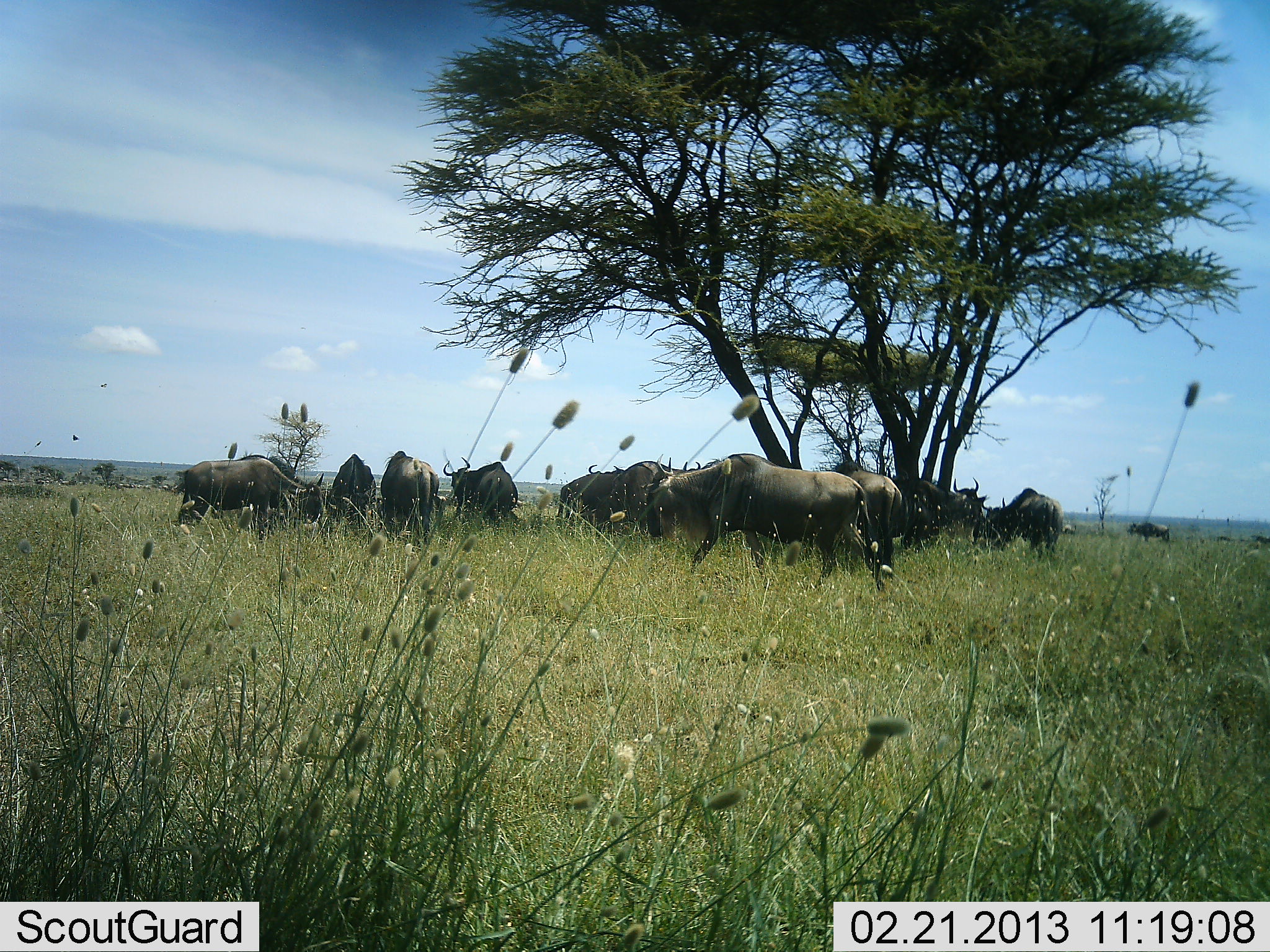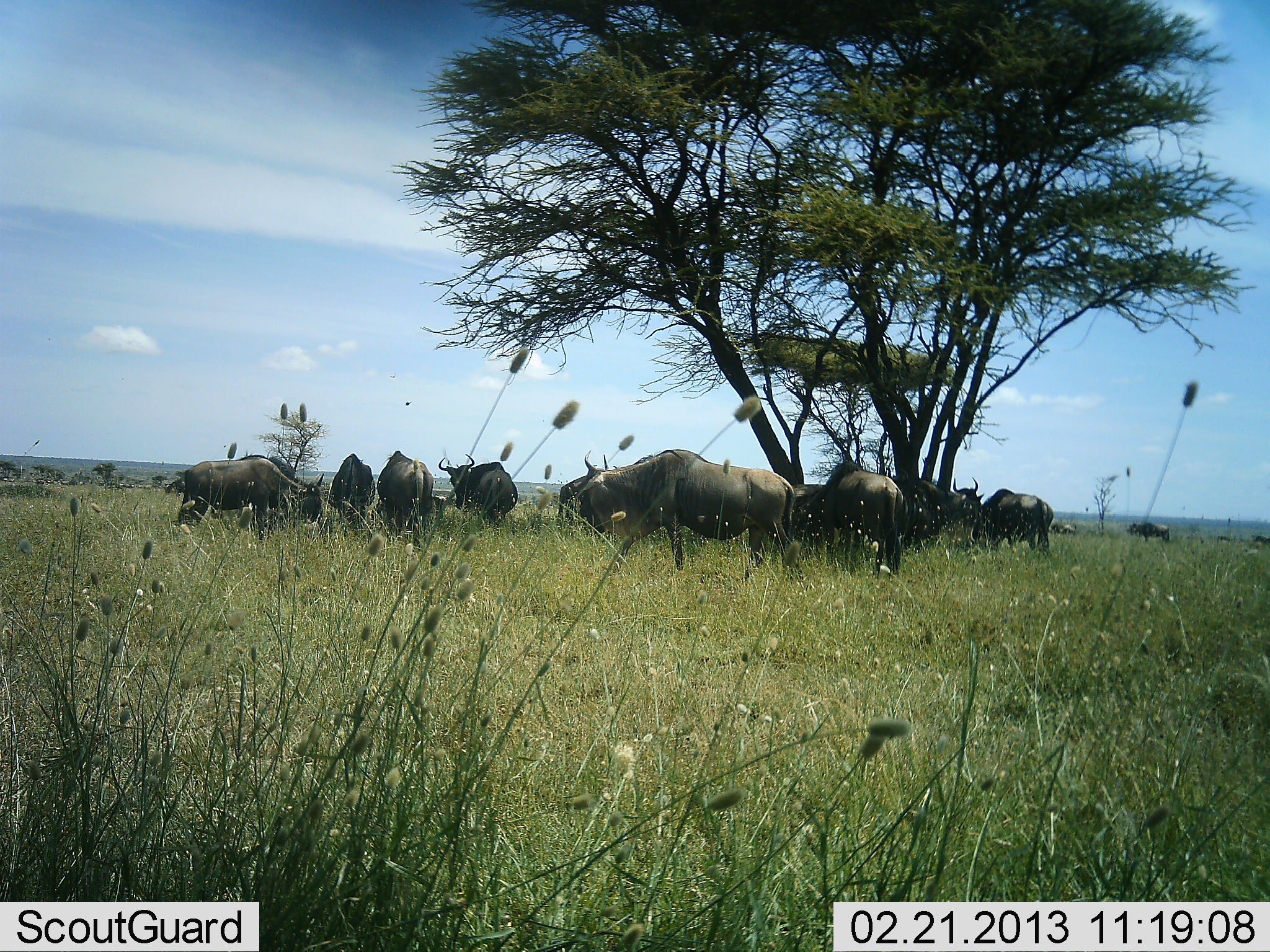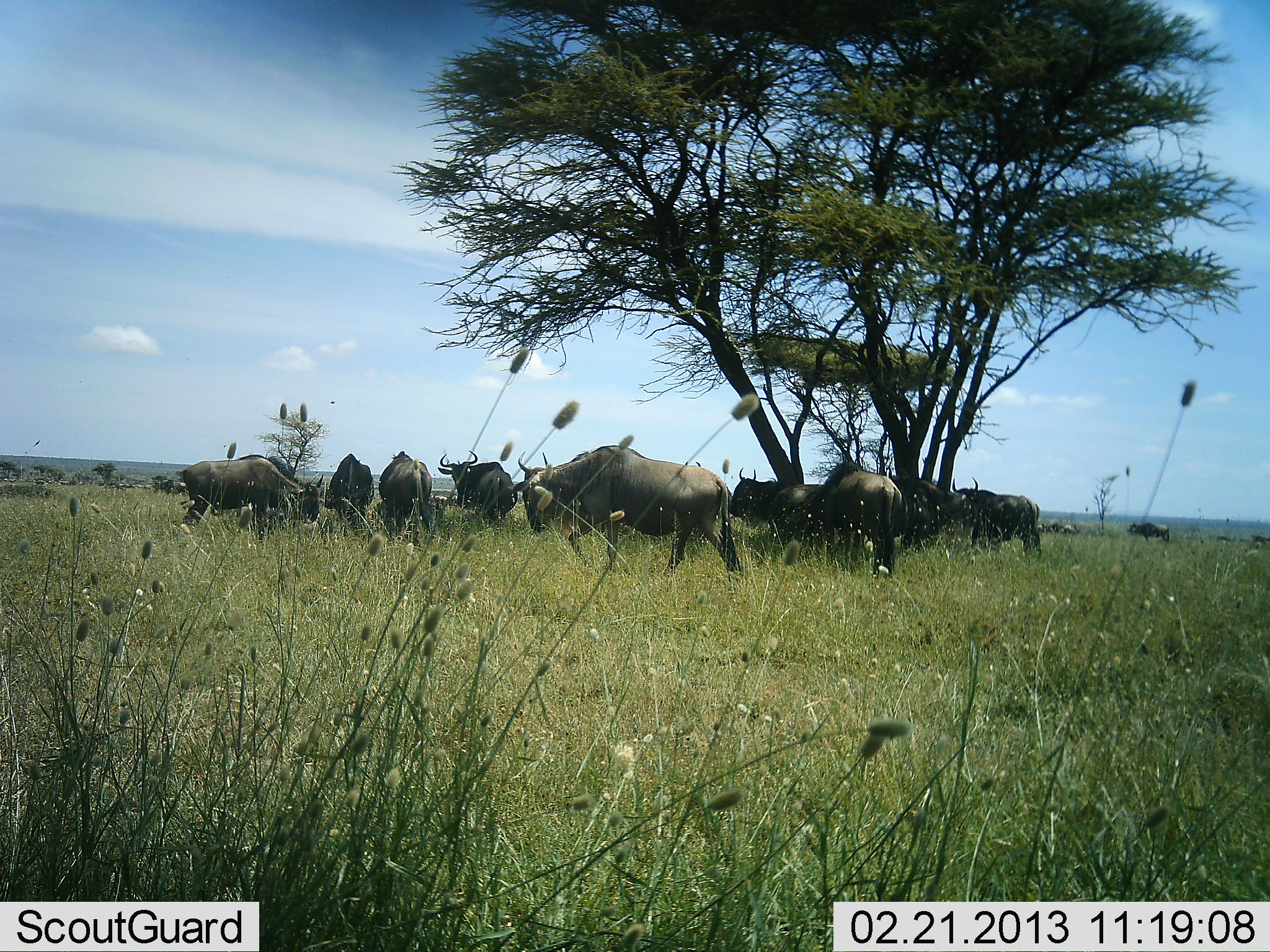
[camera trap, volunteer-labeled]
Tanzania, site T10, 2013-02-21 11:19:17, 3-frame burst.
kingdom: Animalia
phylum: Chordata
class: Mammalia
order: Artiodactyla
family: Bovidae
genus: Connochaetes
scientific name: Connochaetes taurinus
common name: blue wildebeest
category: wildebeest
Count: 11-50.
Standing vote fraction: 76%.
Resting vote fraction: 35%.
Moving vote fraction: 53%.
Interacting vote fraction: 12%.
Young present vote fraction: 0%.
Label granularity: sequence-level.